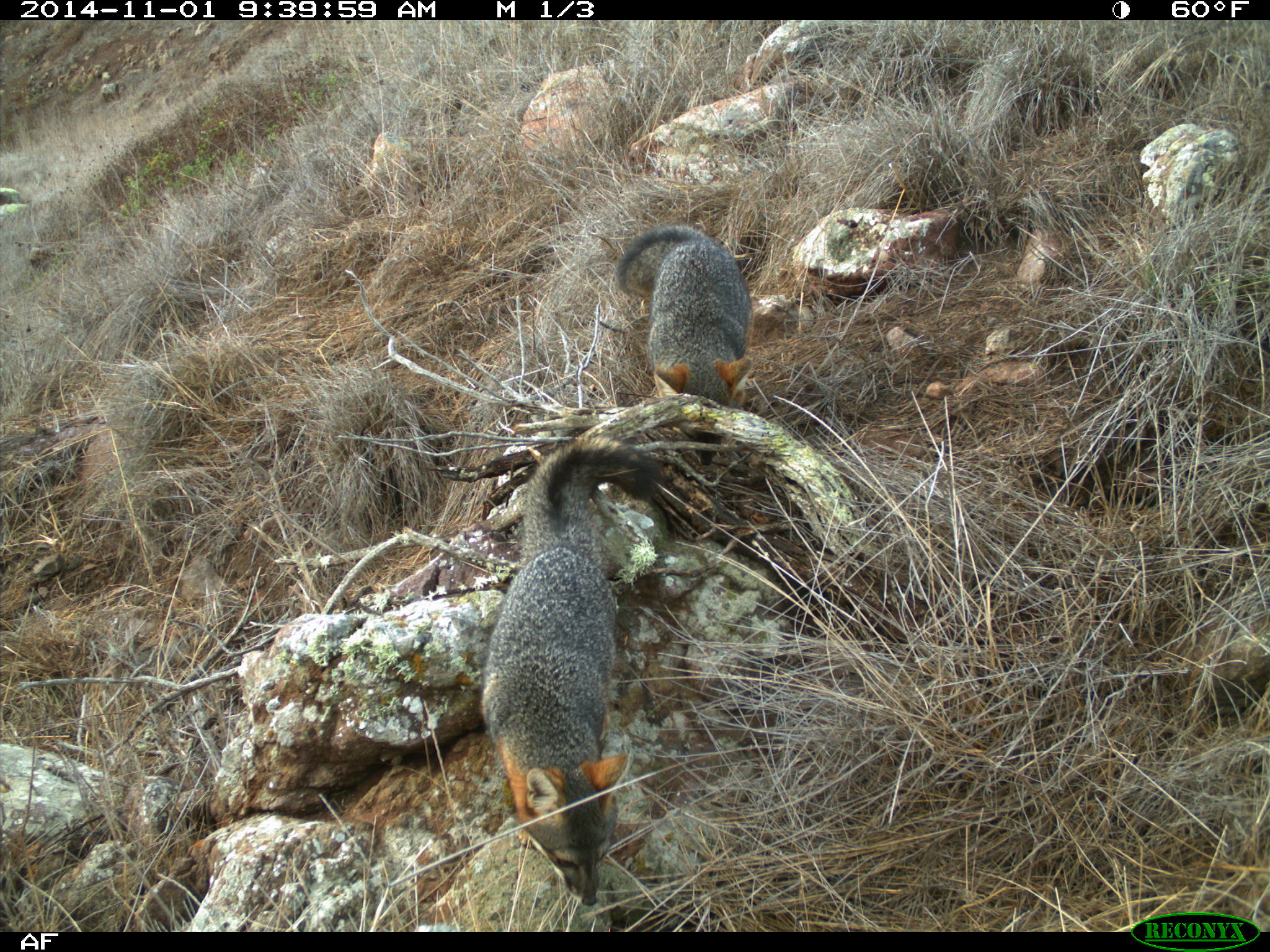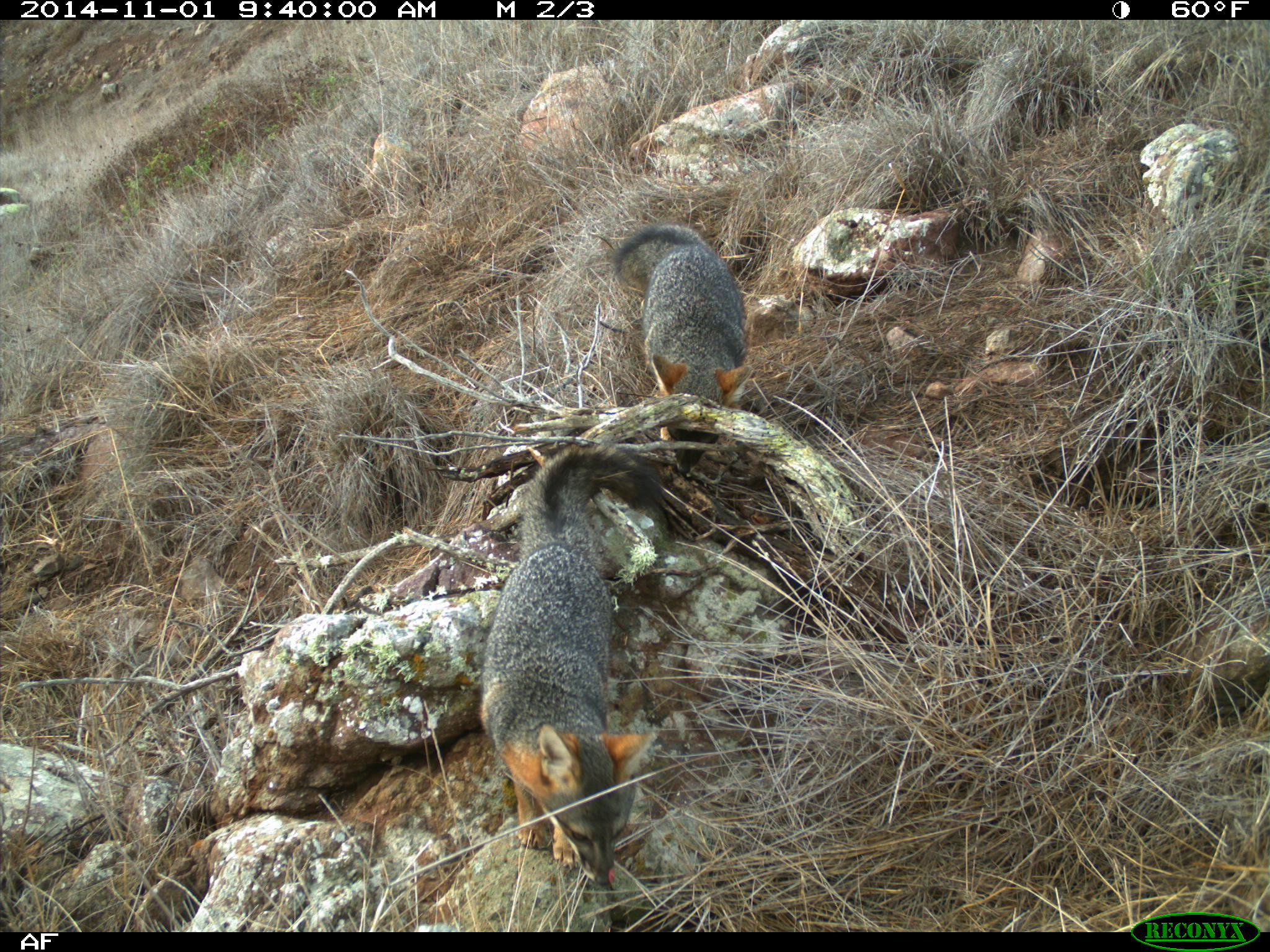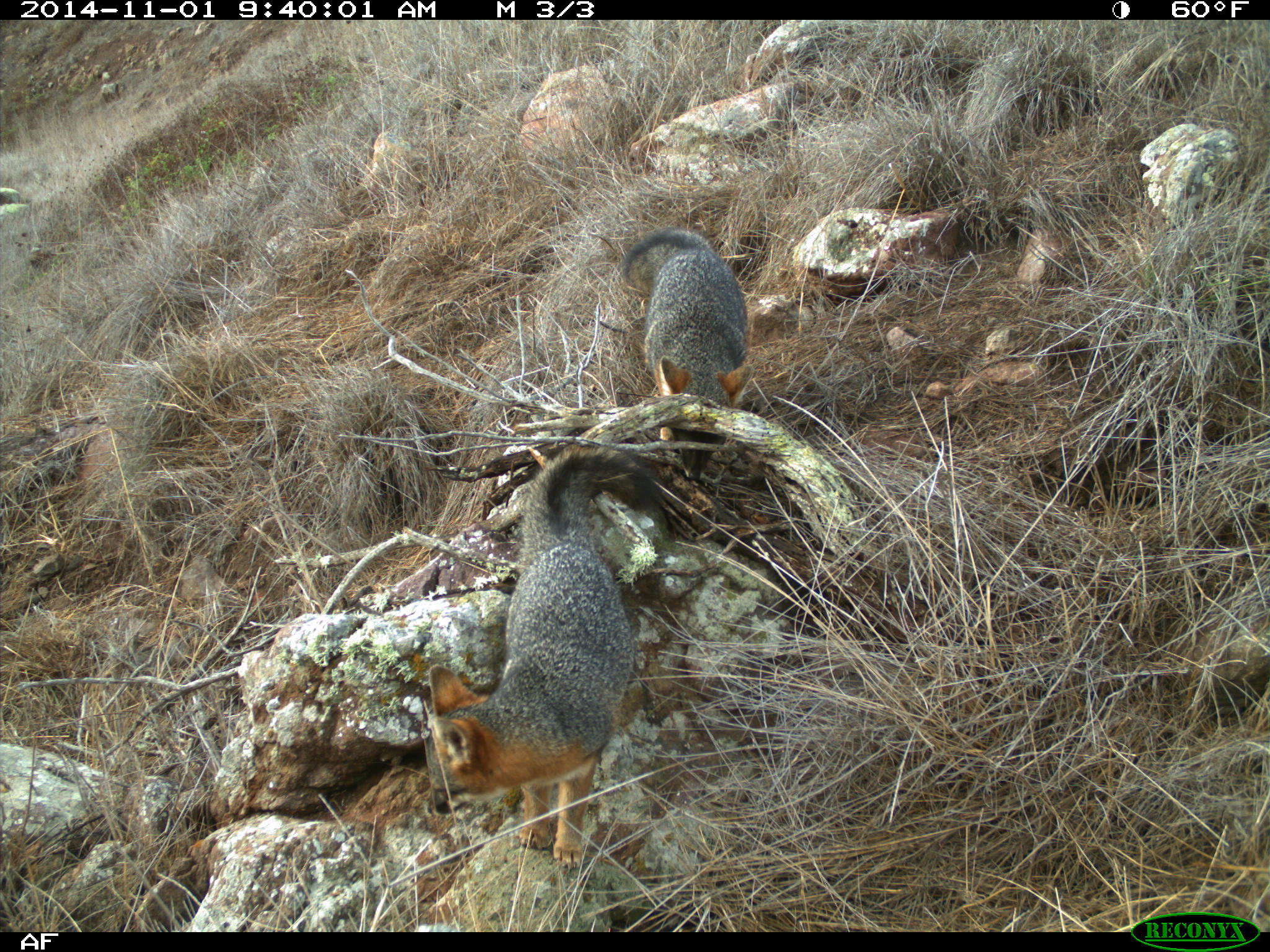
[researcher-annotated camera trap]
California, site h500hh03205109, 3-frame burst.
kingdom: Animalia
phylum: Chordata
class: Mammalia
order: Carnivora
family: Canidae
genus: Urocyon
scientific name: Urocyon littoralis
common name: island fox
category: fox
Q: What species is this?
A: Fox (island fox) (Urocyon littoralis).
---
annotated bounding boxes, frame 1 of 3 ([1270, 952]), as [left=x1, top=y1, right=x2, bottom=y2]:
fox: [left=481, top=434, right=661, bottom=906]; [left=613, top=223, right=753, bottom=462]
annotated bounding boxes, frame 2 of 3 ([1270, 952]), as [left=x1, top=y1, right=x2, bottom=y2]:
fox: [left=479, top=443, right=660, bottom=886]; [left=613, top=222, right=757, bottom=471]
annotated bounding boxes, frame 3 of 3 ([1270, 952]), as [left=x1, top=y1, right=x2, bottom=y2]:
fox: [left=420, top=447, right=659, bottom=872]; [left=618, top=228, right=757, bottom=479]